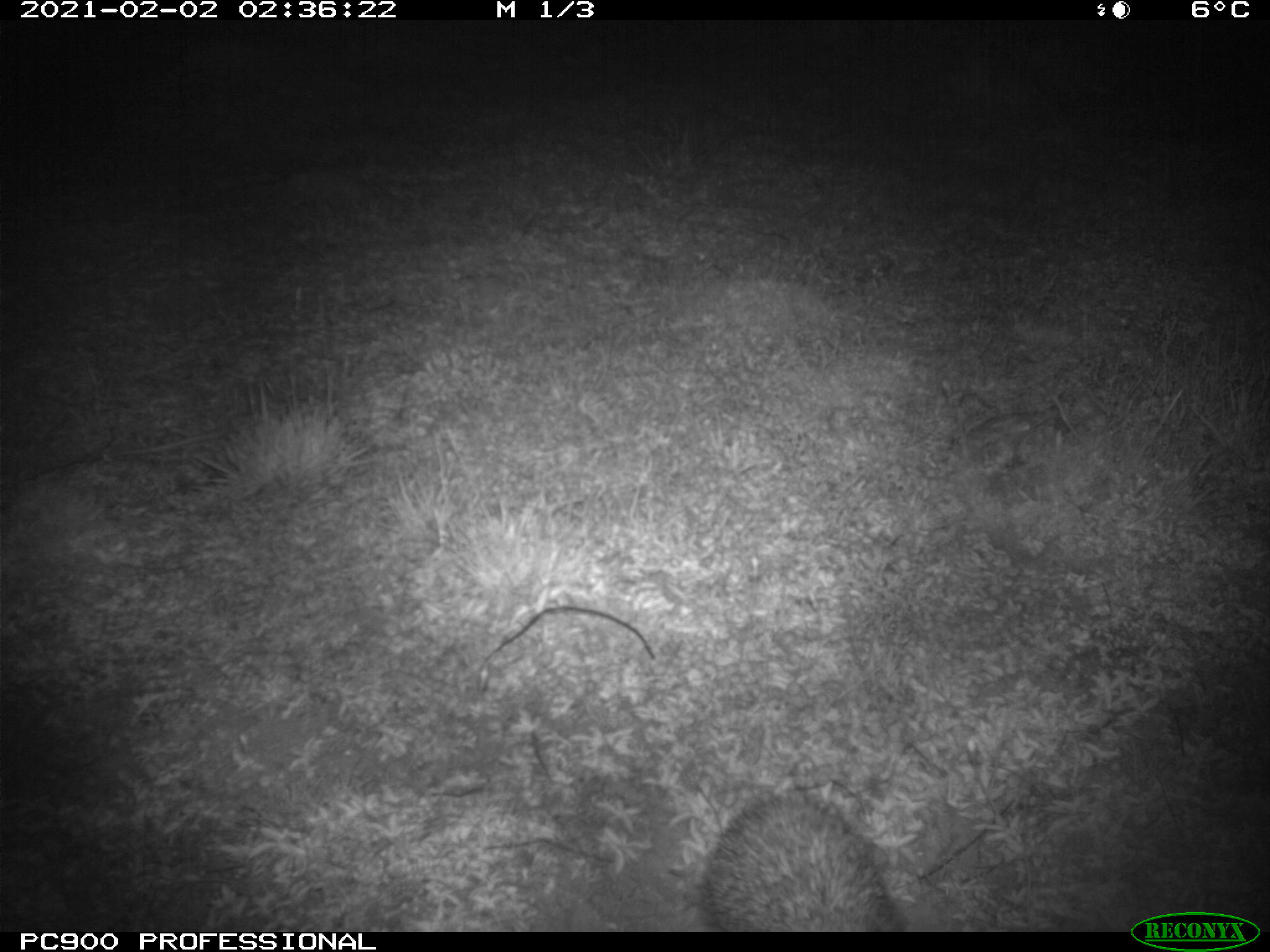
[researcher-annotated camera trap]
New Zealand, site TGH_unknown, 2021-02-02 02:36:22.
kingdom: Animalia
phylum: Chordata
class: Mammalia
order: Eulipotyphla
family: Erinaceidae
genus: Erinaceus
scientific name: Erinaceus europaeus europaeus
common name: european hedgehog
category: hedgehog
Hedgehog (european hedgehog) (Erinaceus europaeus europaeus).